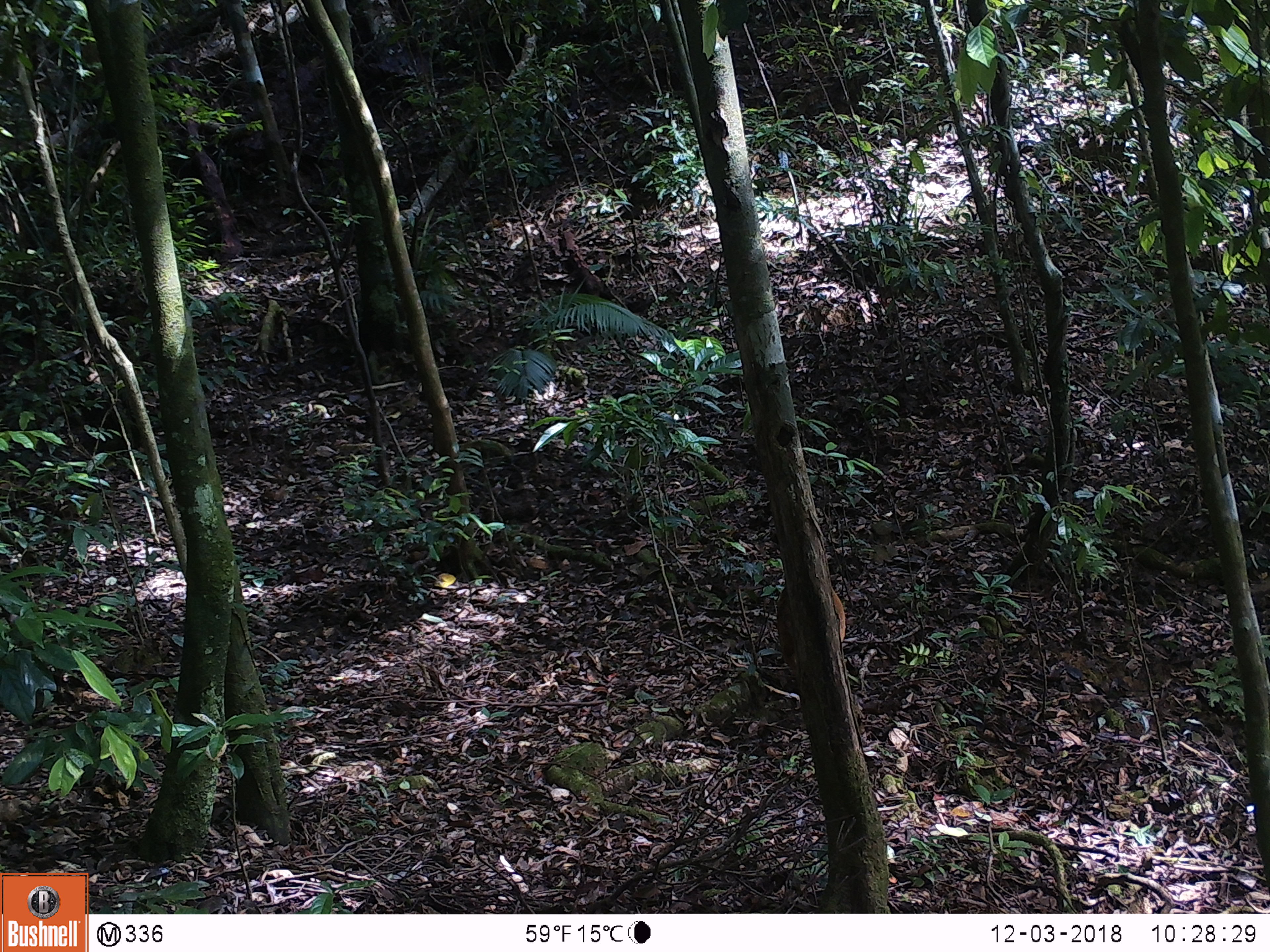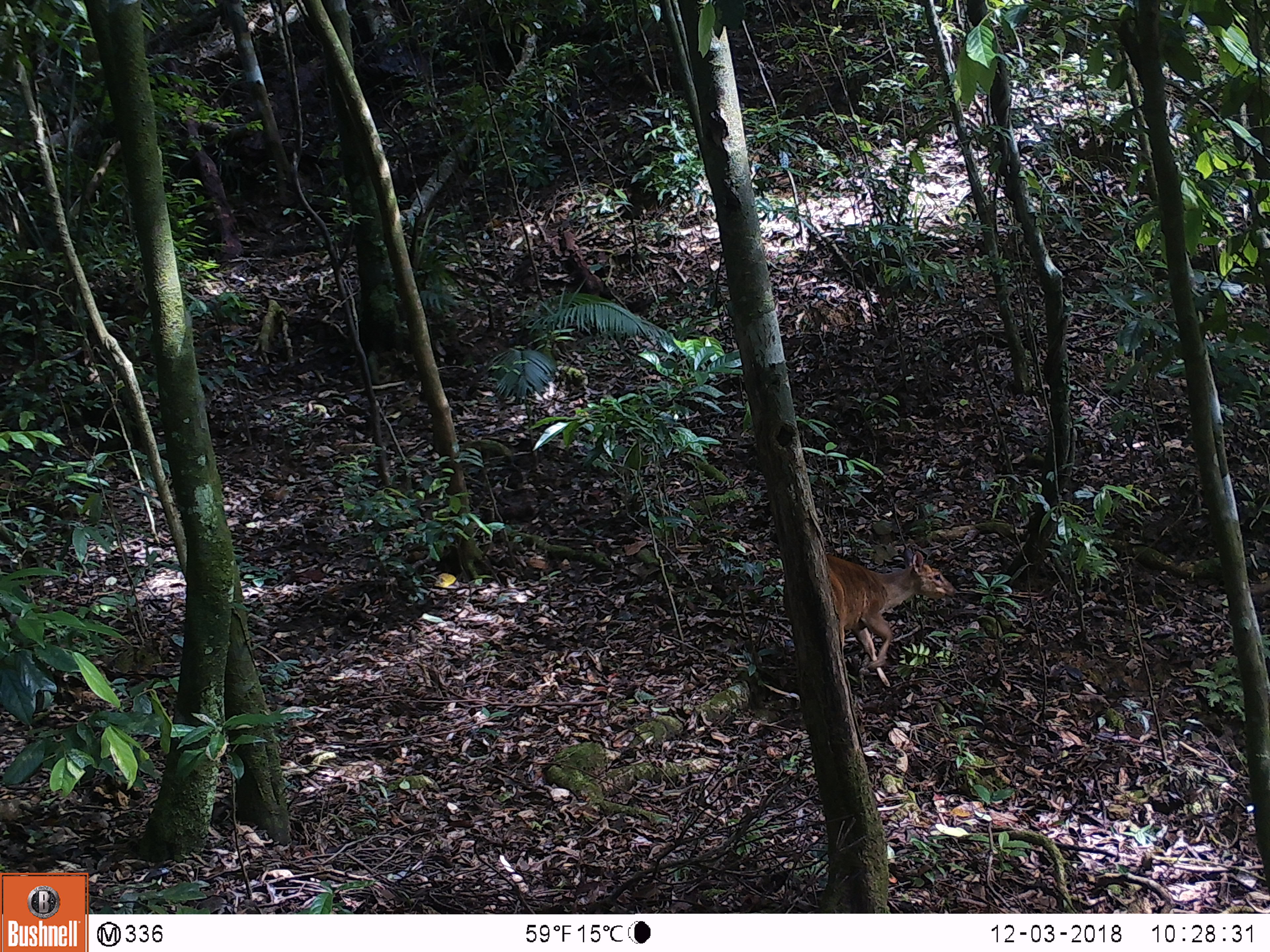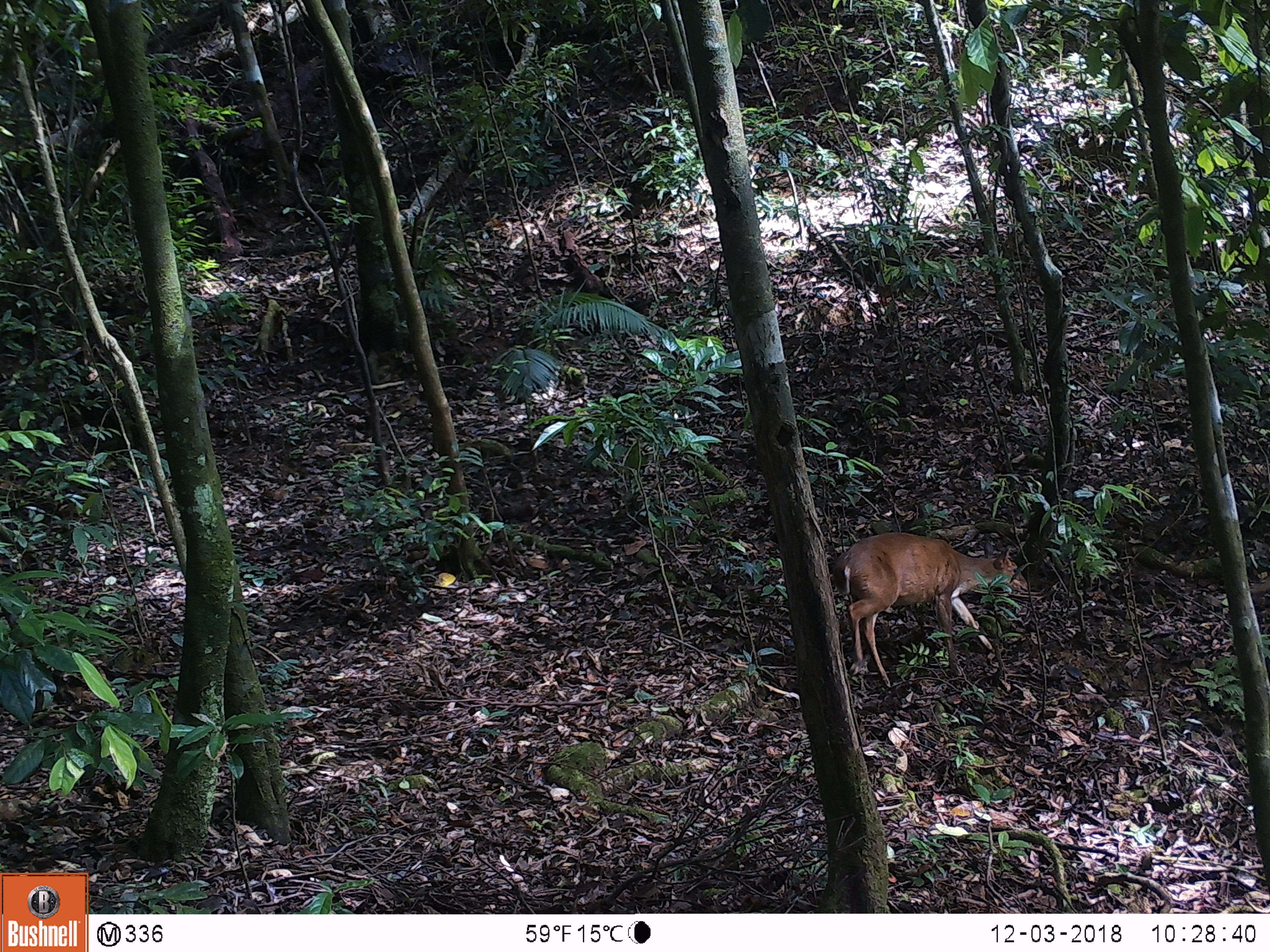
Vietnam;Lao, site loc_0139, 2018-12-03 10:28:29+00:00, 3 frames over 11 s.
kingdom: Animalia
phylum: Chordata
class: Mammalia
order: Artiodactyla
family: Cervidae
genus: Muntiacus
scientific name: Muntiacus vuquangensis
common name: large-antlered muntjac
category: large antlered muntjac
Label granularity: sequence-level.